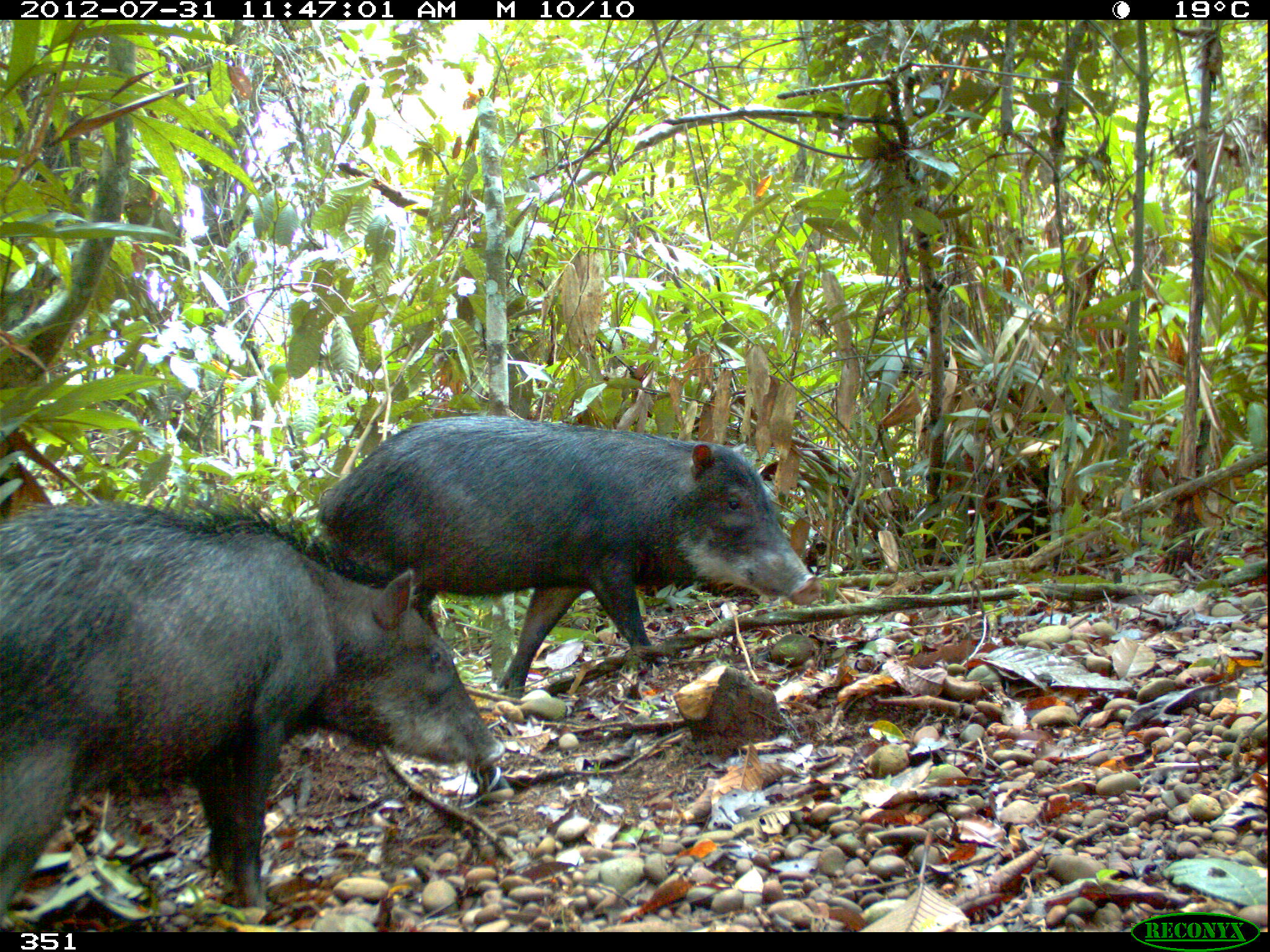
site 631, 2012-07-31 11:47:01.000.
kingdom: Animalia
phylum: Chordata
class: Mammalia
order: Artiodactyla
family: Tayassuidae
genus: Tayassu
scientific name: Tayassu pecari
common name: white-lipped peccary